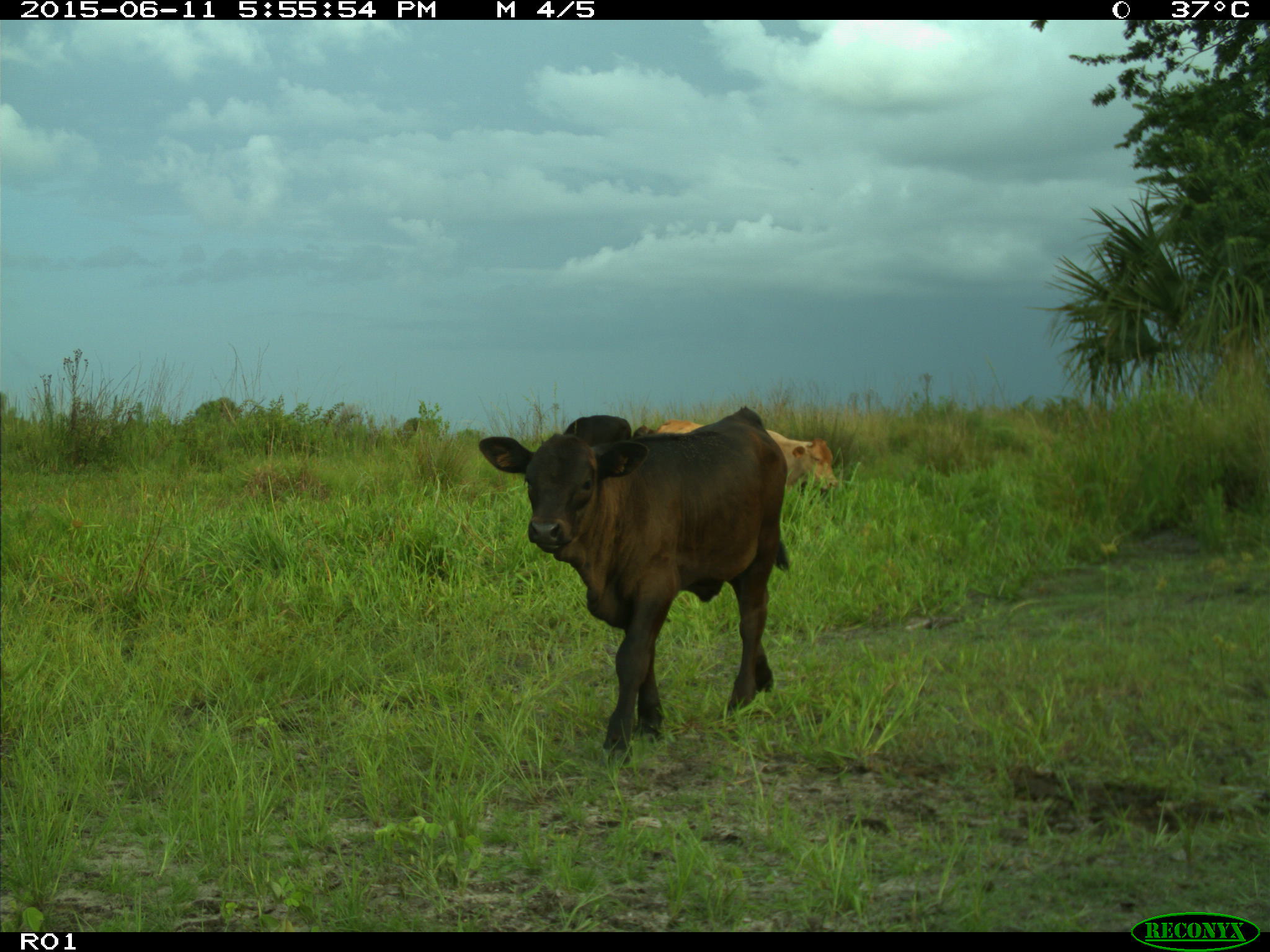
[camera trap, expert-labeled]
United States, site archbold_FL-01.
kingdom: Animalia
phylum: Chordata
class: Mammalia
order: Artiodactyla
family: Bovidae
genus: Bos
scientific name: Bos taurus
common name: domestic cow